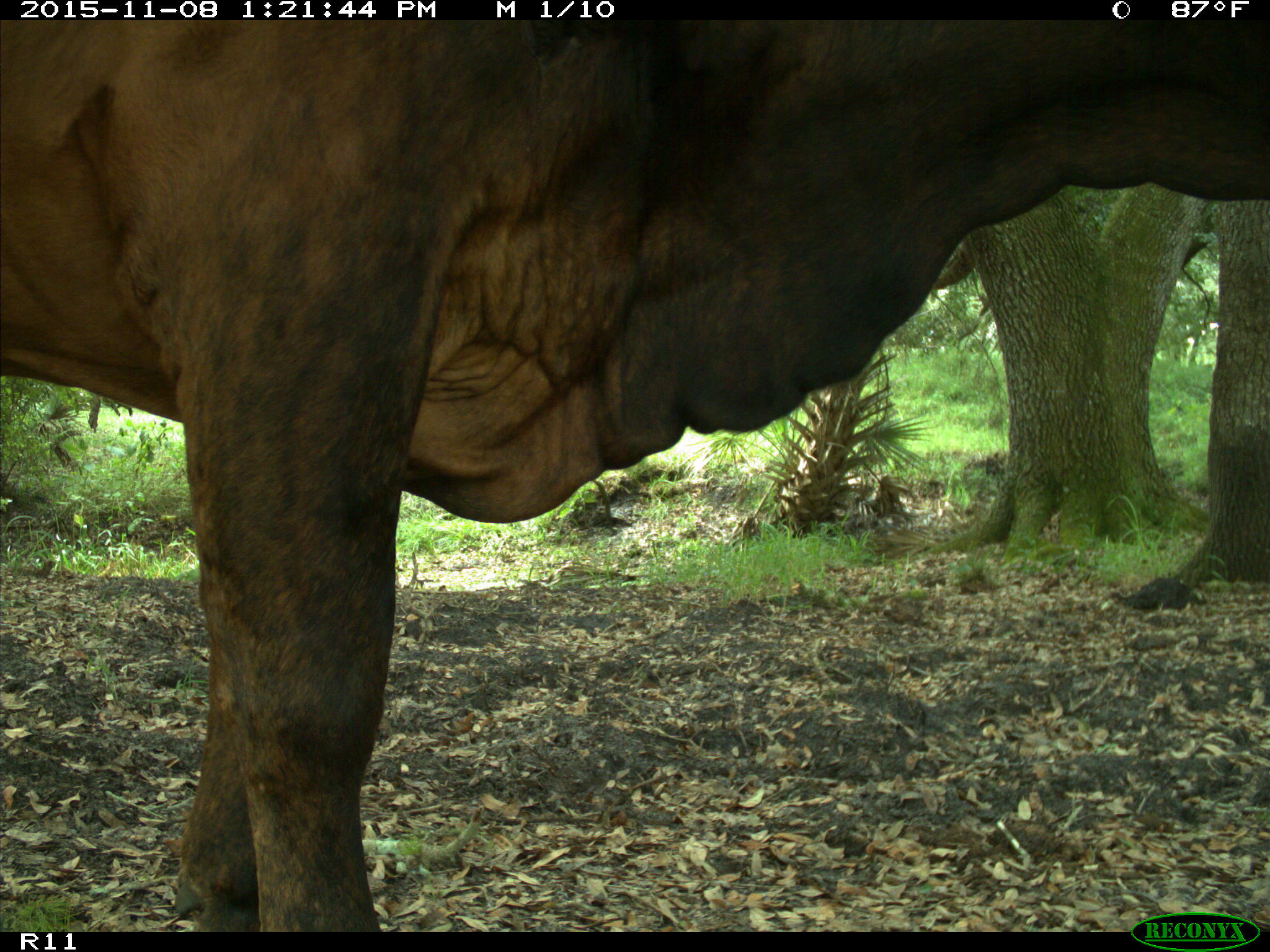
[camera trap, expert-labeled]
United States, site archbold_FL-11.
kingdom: Animalia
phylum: Chordata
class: Mammalia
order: Artiodactyla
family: Bovidae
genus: Bos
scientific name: Bos taurus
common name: domestic cow